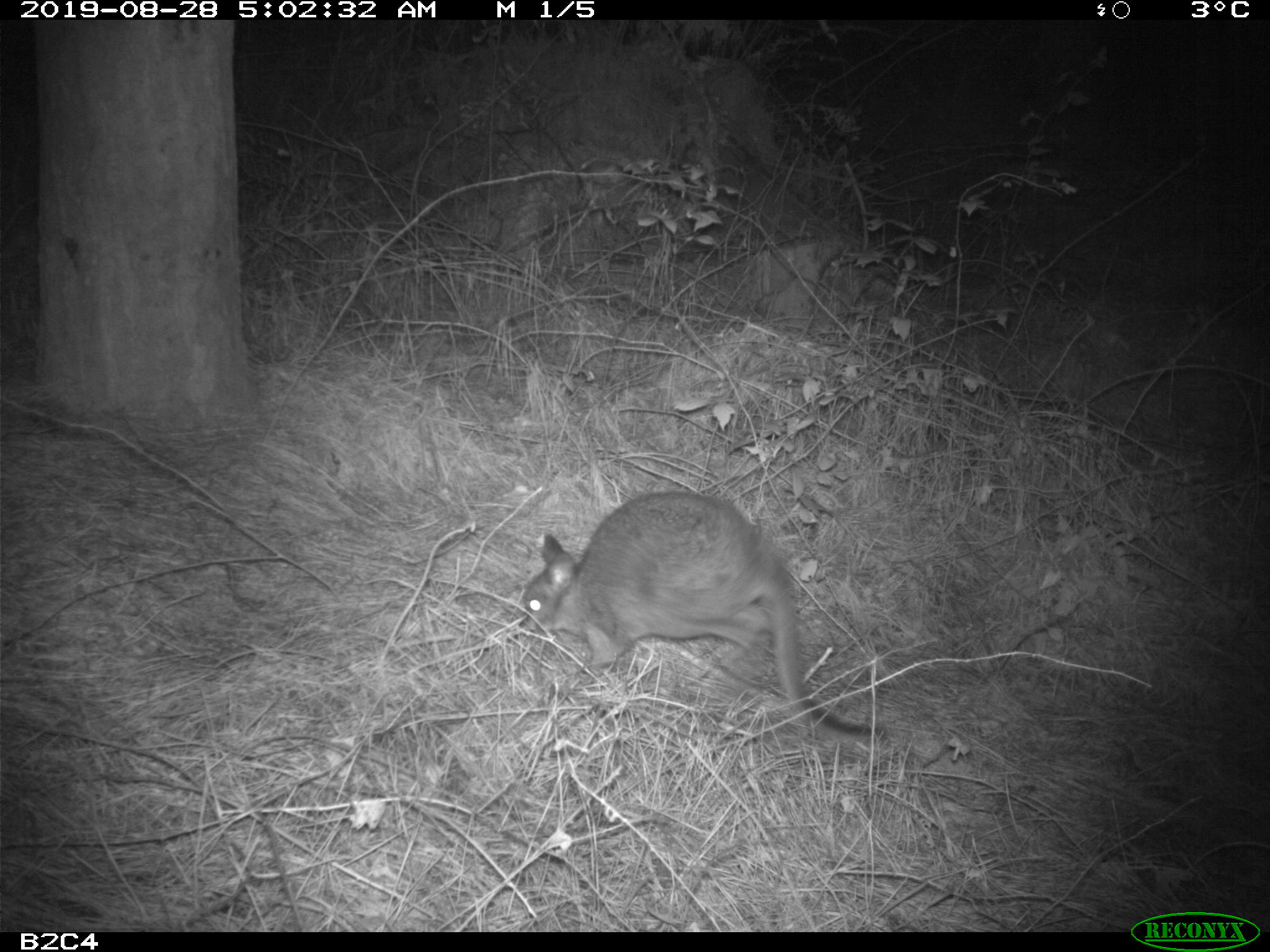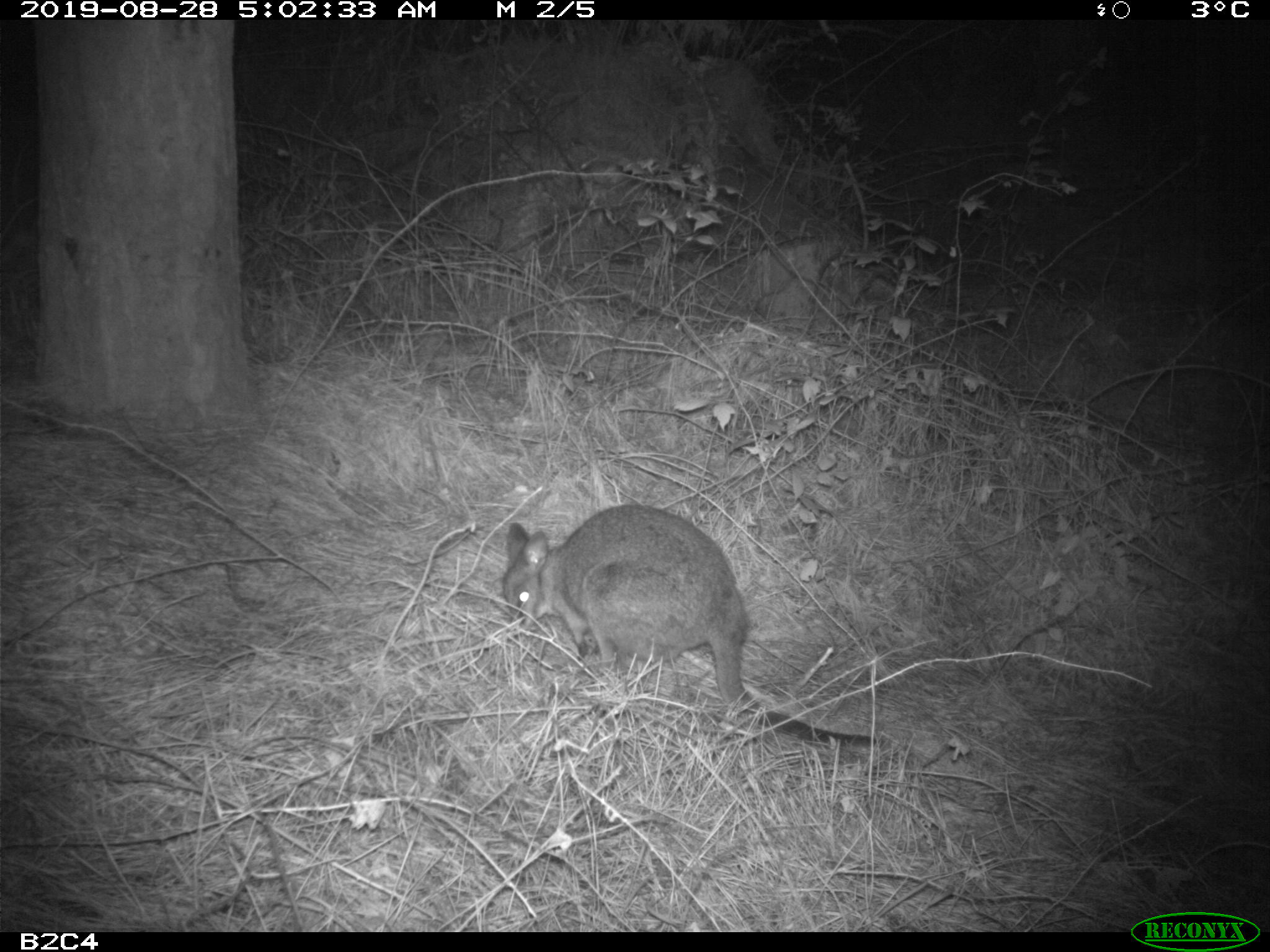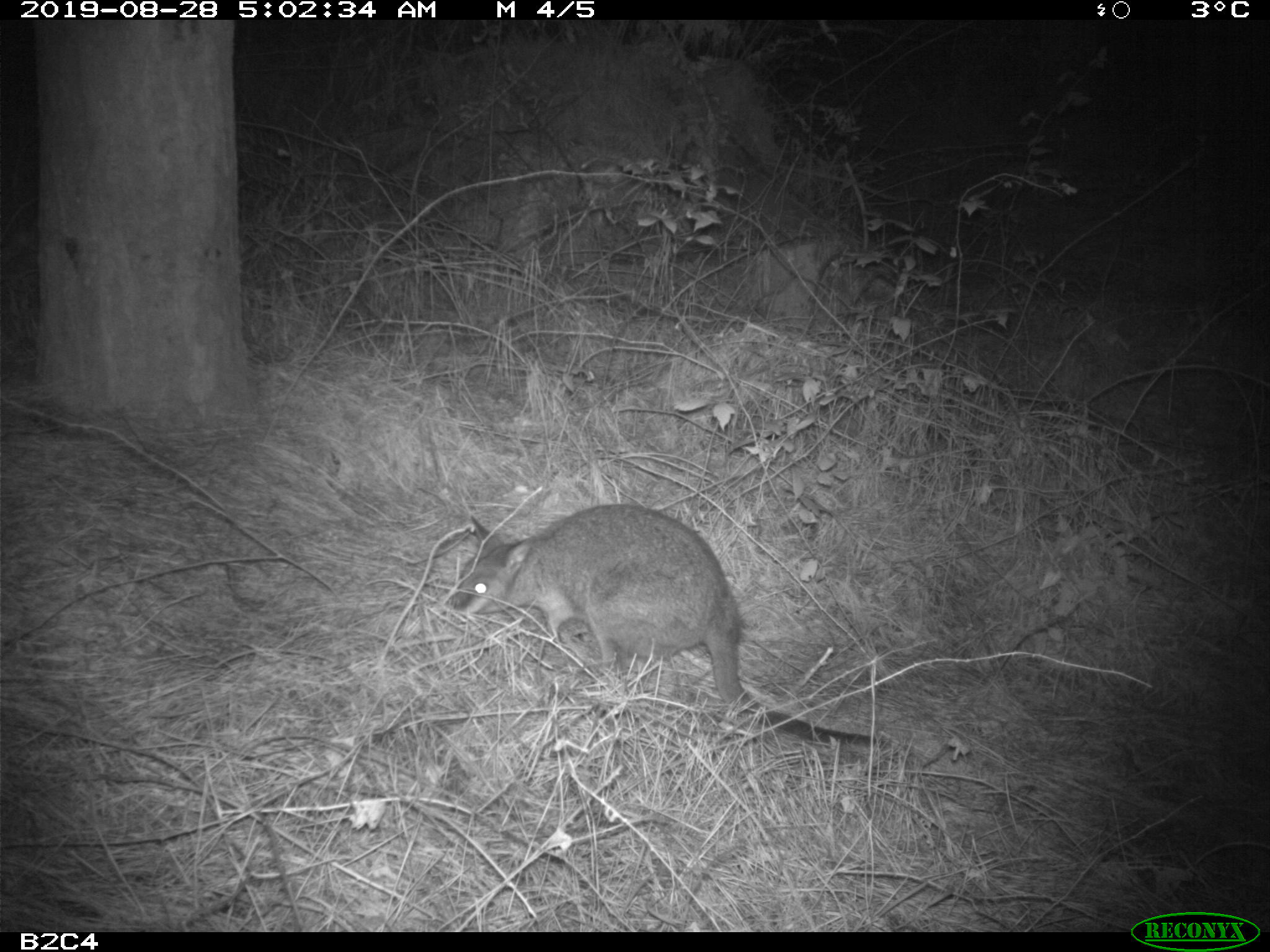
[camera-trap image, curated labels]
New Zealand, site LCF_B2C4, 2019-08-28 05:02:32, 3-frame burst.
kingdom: Animalia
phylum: Chordata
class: Mammalia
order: Diprotodontia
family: Macropodidae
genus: Notamacropus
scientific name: Notamacropus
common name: wallaby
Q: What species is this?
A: Wallaby (Notamacropus).